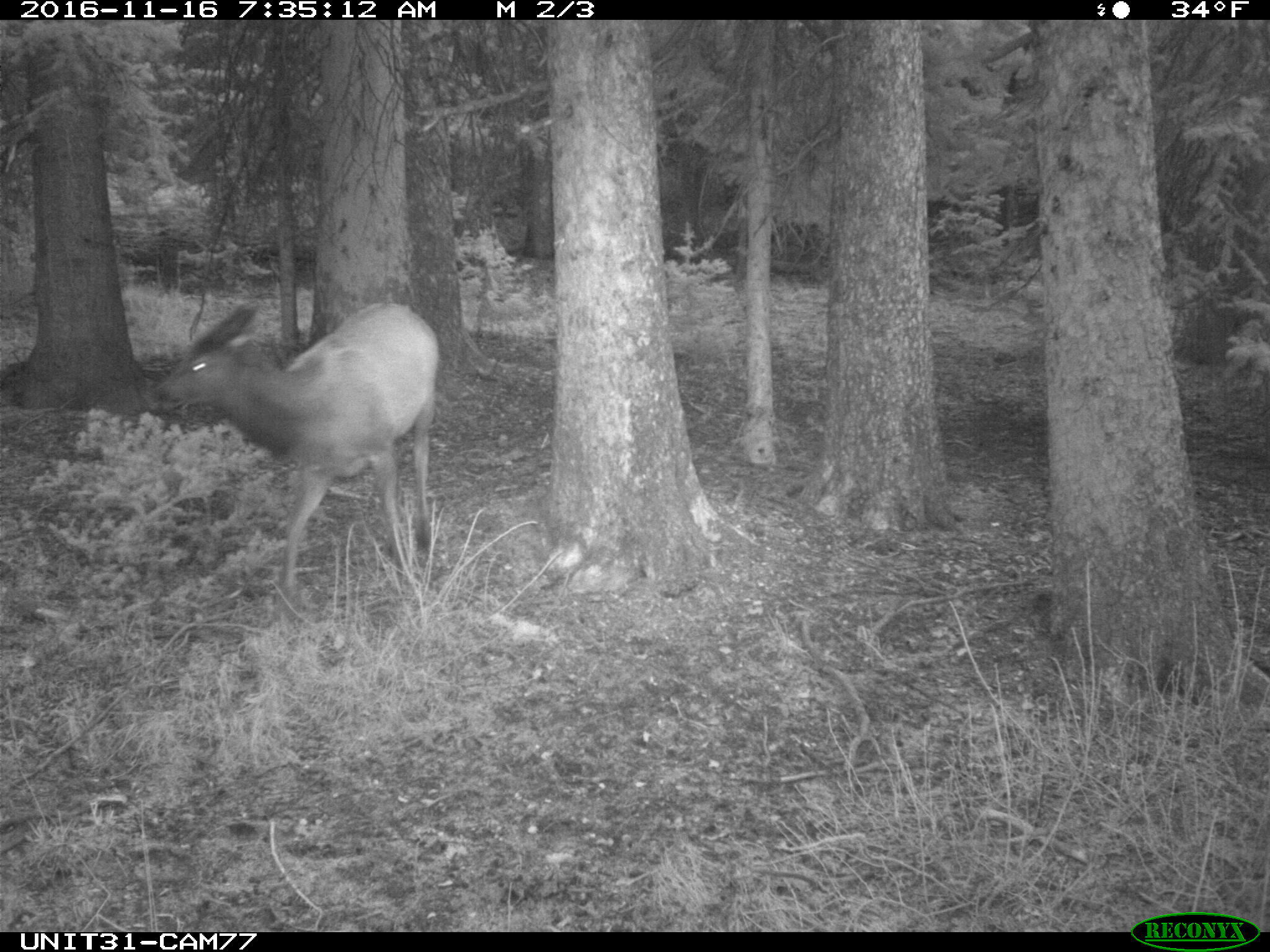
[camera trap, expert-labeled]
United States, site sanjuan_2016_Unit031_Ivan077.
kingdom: Animalia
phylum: Chordata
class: Mammalia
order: Artiodactyla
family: Cervidae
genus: Cervus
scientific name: Cervus elaphus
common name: red deer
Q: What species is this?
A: Cervus elaphus (red deer).